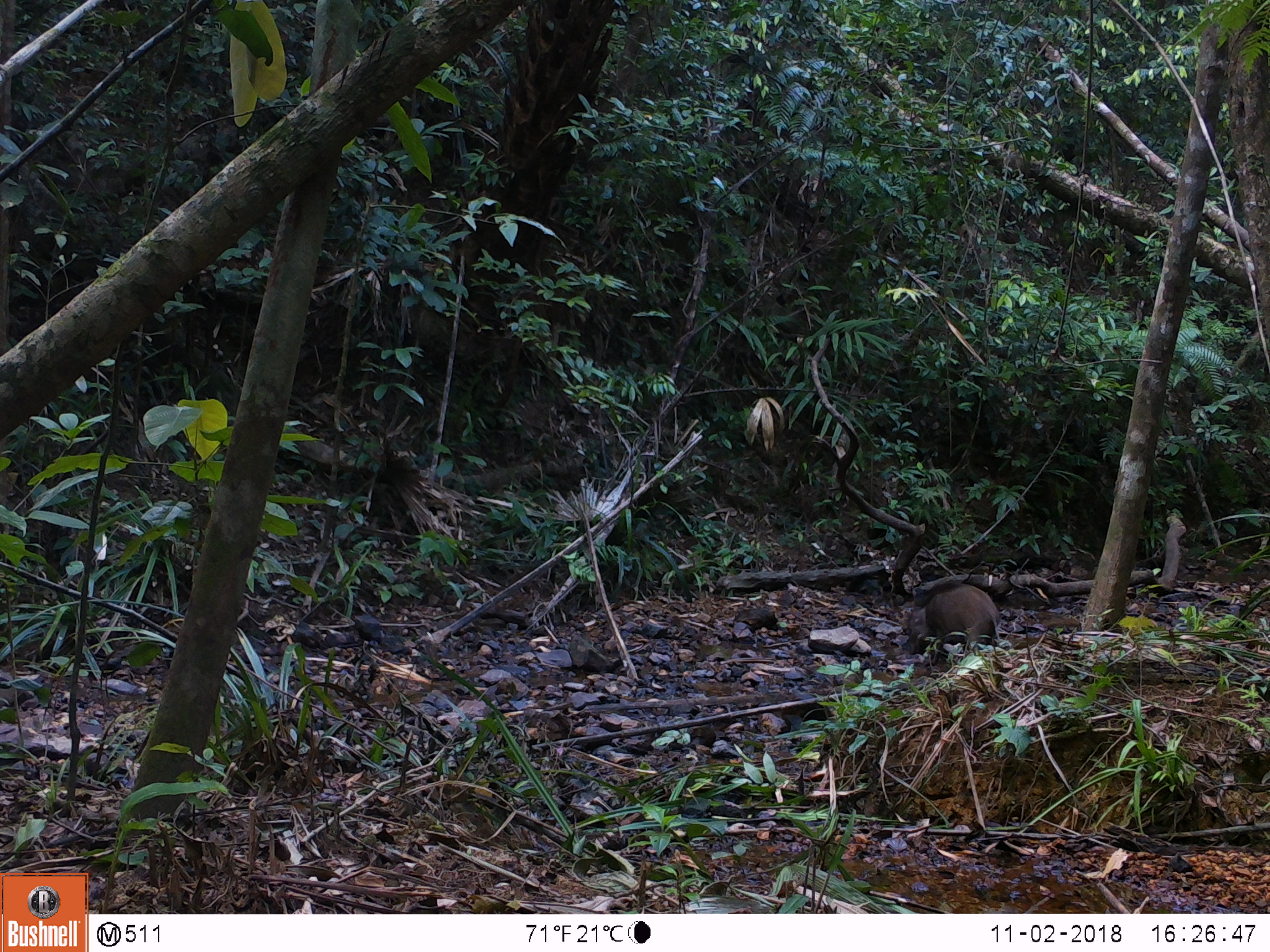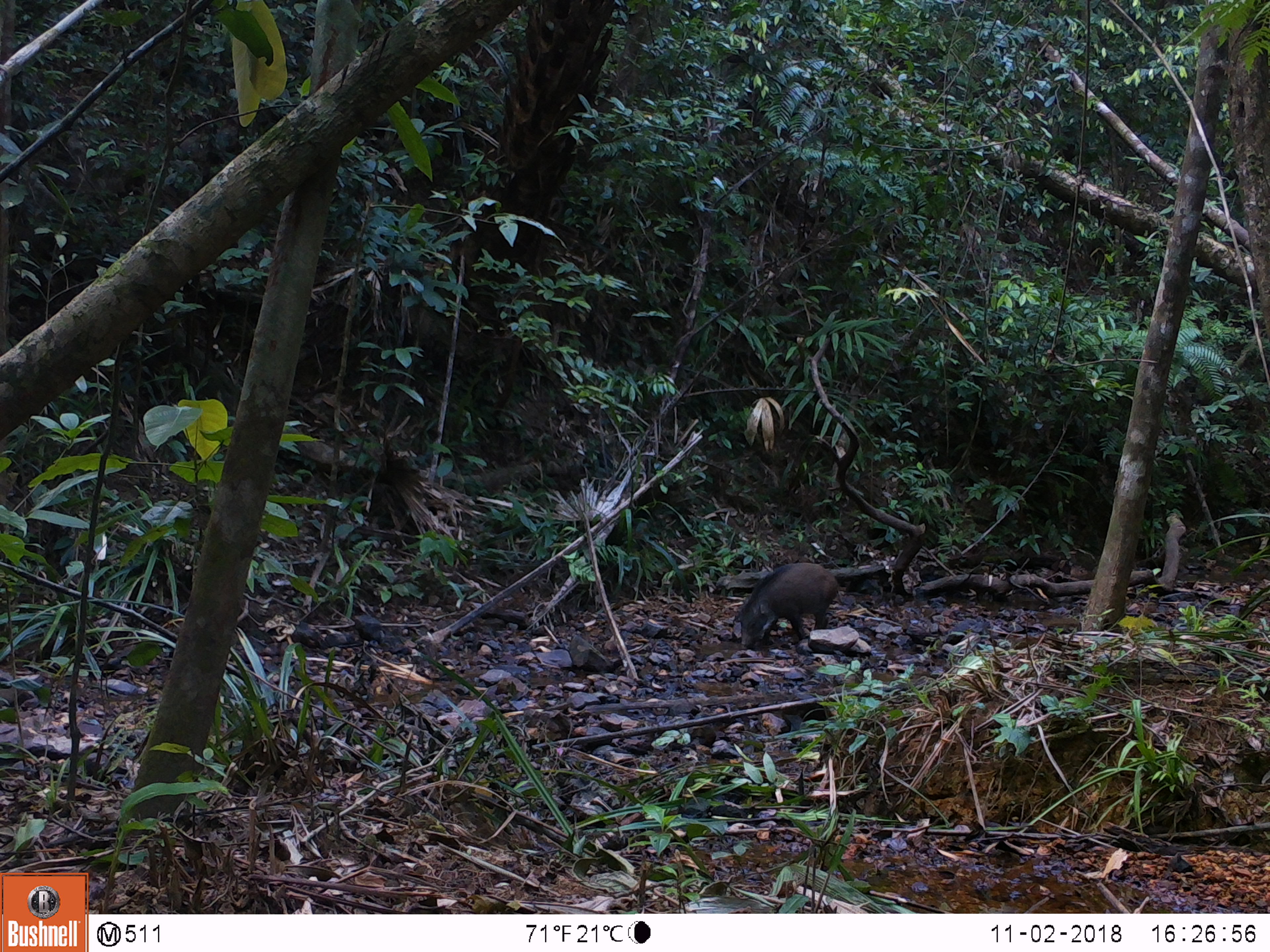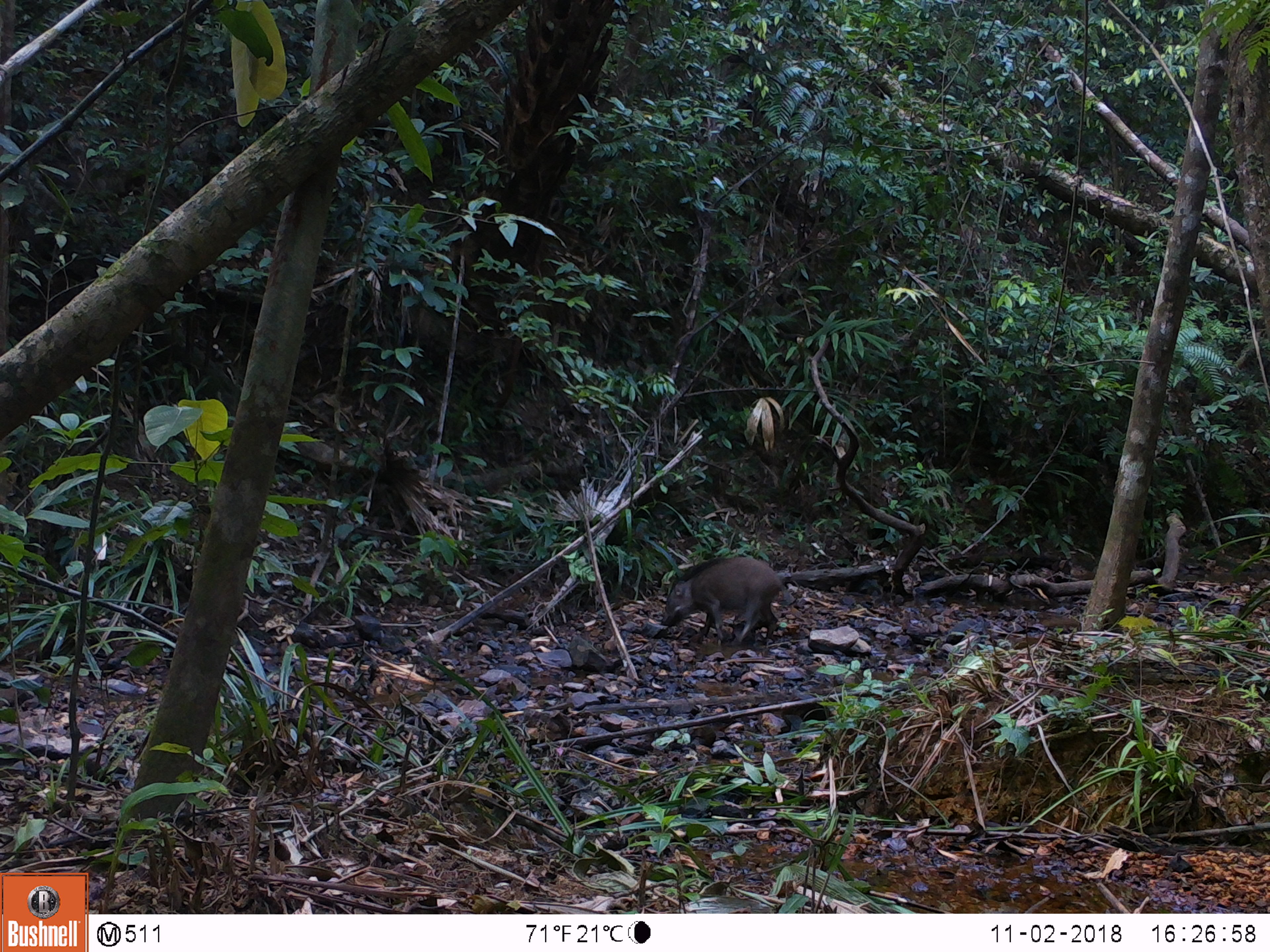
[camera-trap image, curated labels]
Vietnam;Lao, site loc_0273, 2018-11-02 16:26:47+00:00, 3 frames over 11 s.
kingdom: Animalia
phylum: Chordata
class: Mammalia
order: Artiodactyla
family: Suidae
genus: Sus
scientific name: Sus scrofa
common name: eurasian wild pig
Eurasian wild pig (Sus scrofa). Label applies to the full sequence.